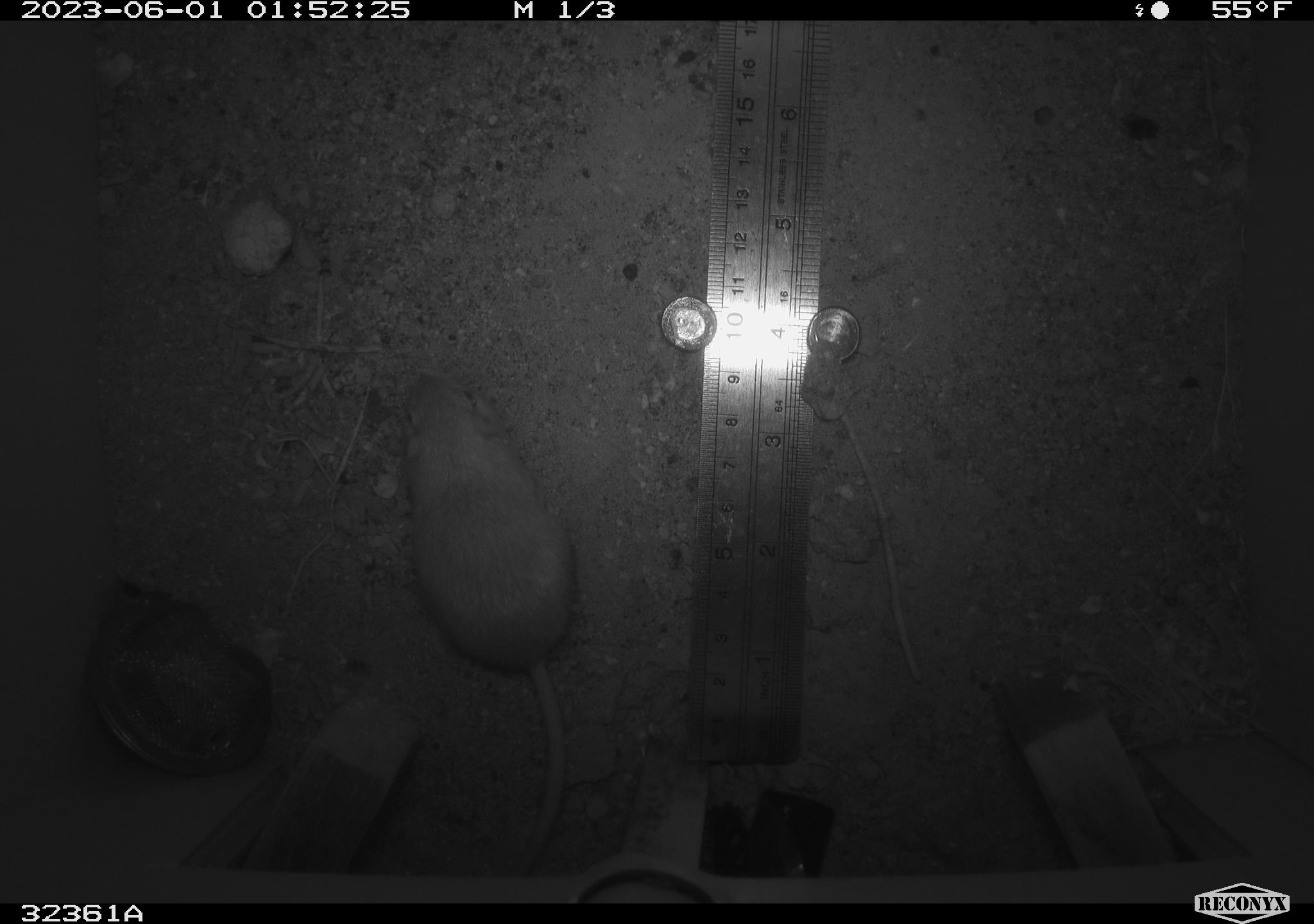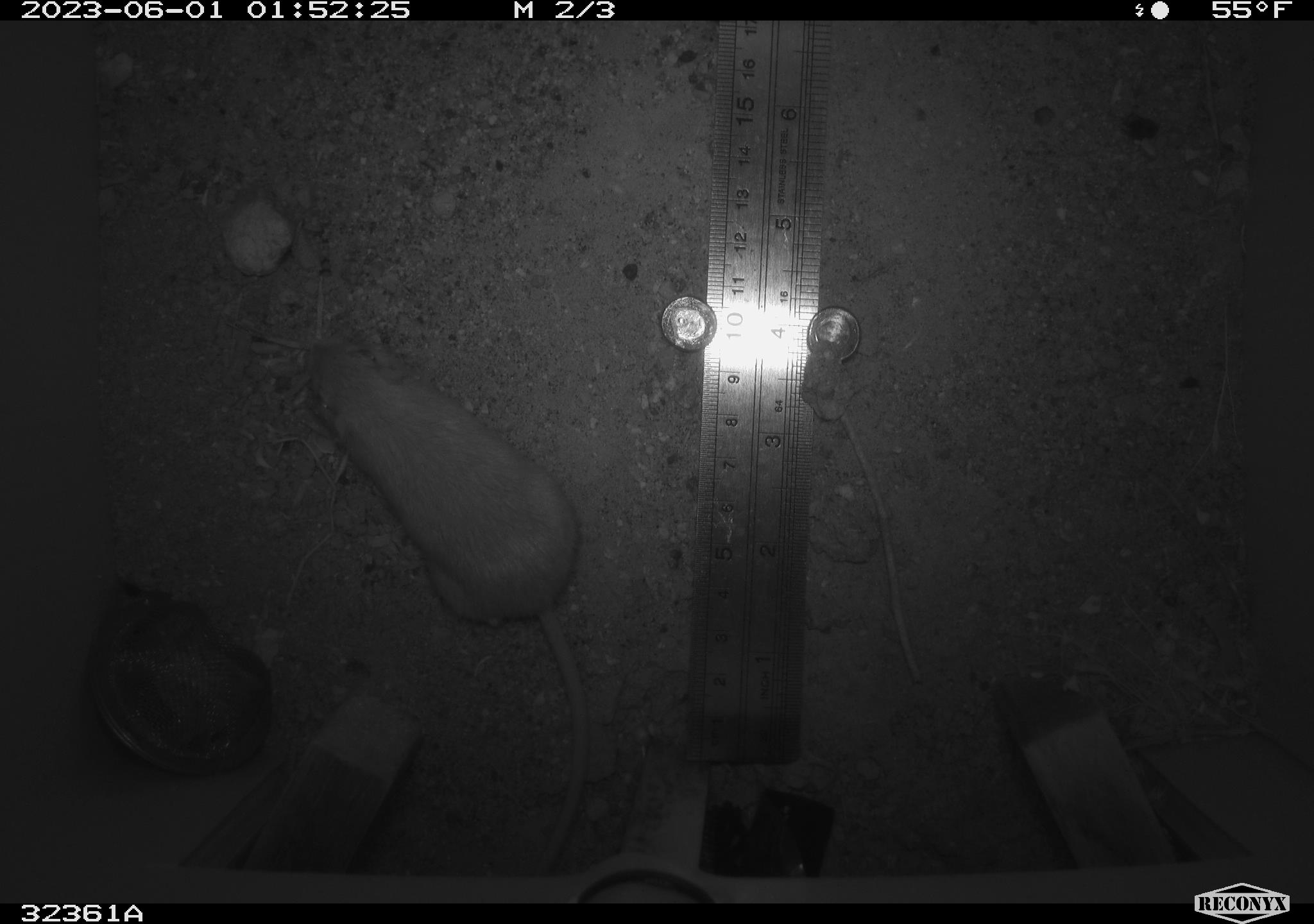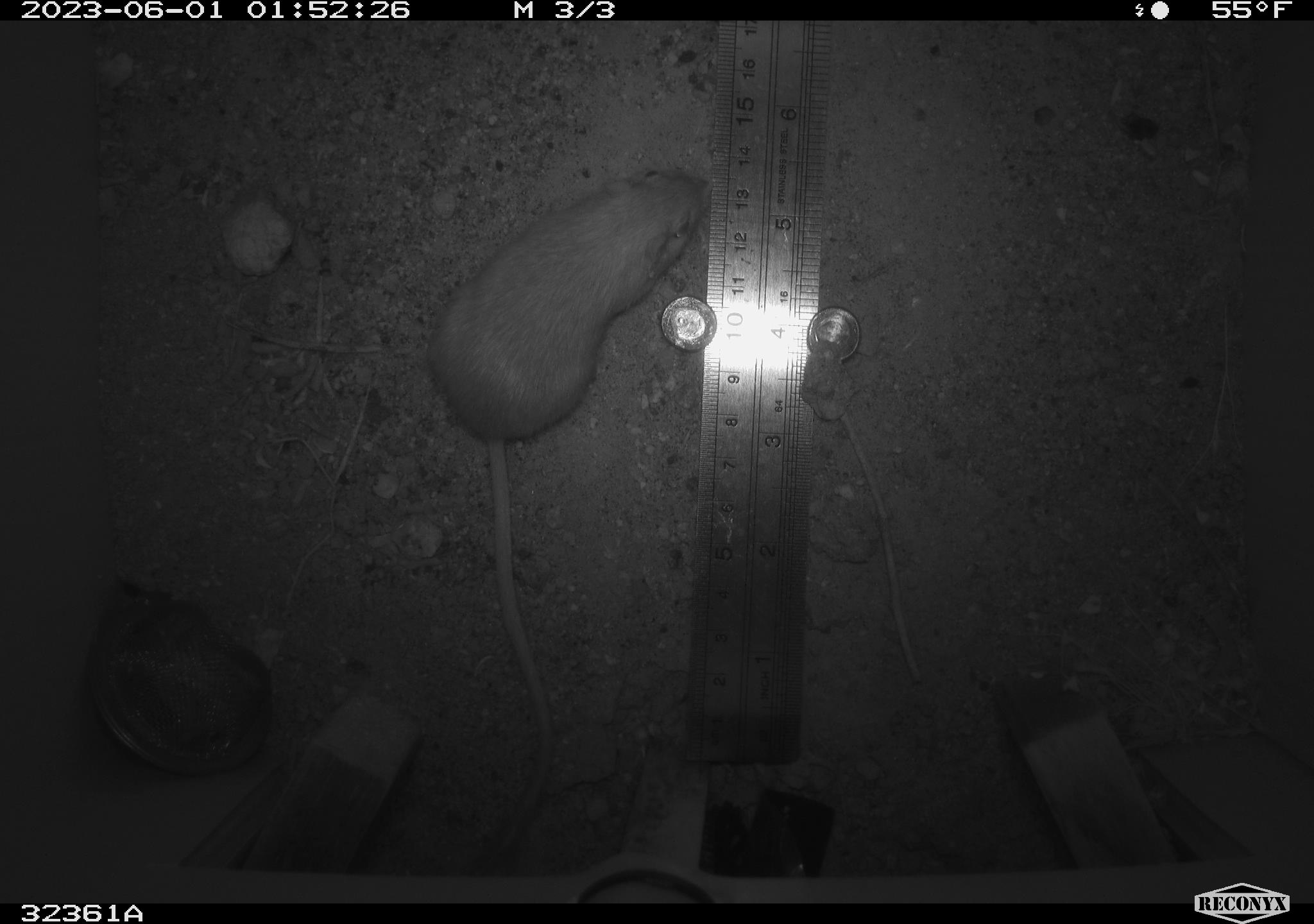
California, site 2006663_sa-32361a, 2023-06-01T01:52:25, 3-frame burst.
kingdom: Animalia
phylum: Chordata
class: Mammalia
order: Rodentia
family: Heteromyidae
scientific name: Heteromyidae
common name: kangaroo rats and pocket mice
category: heteromyidae family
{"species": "heteromyidae family (kangaroo rats and pocket mice) (Heteromyidae)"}